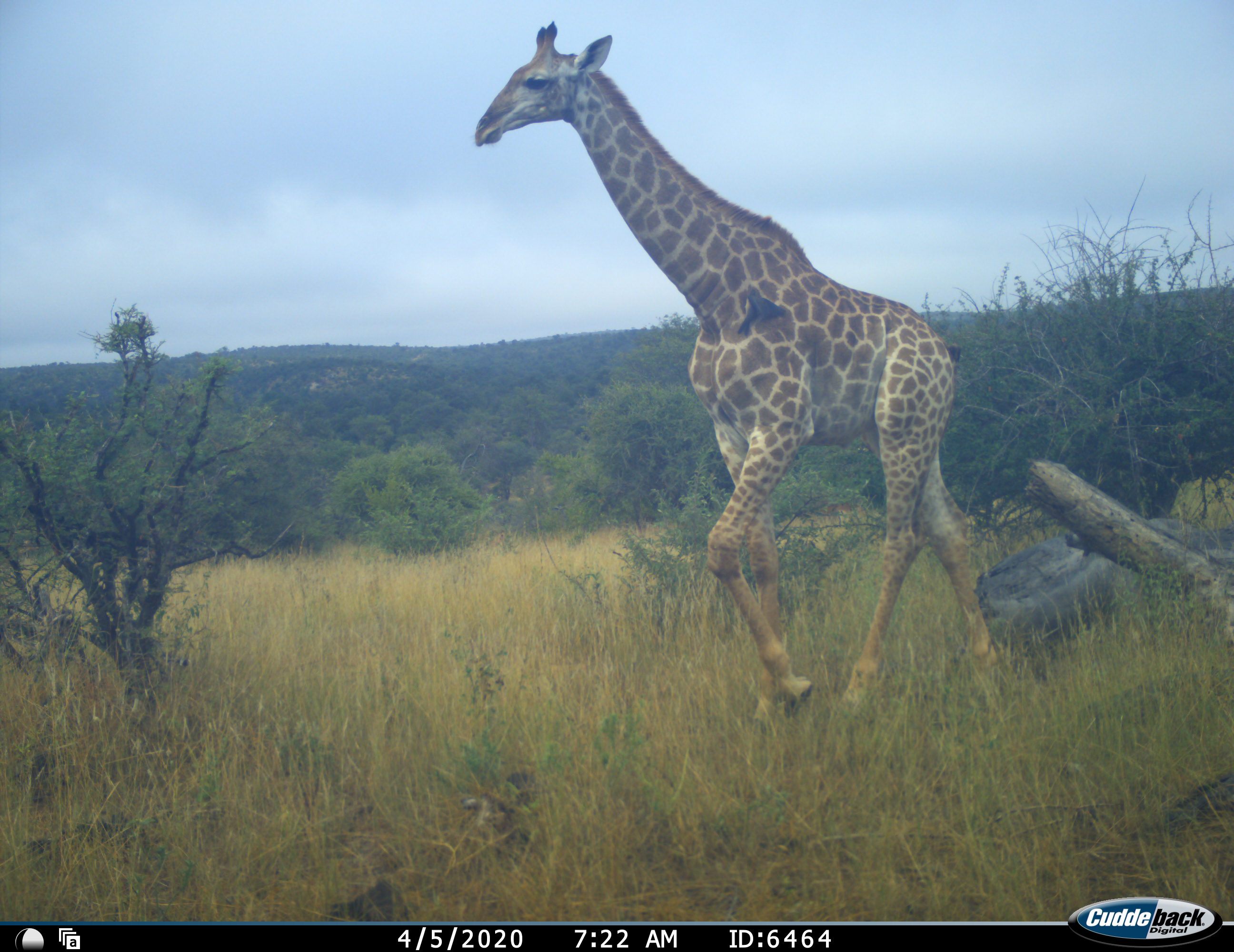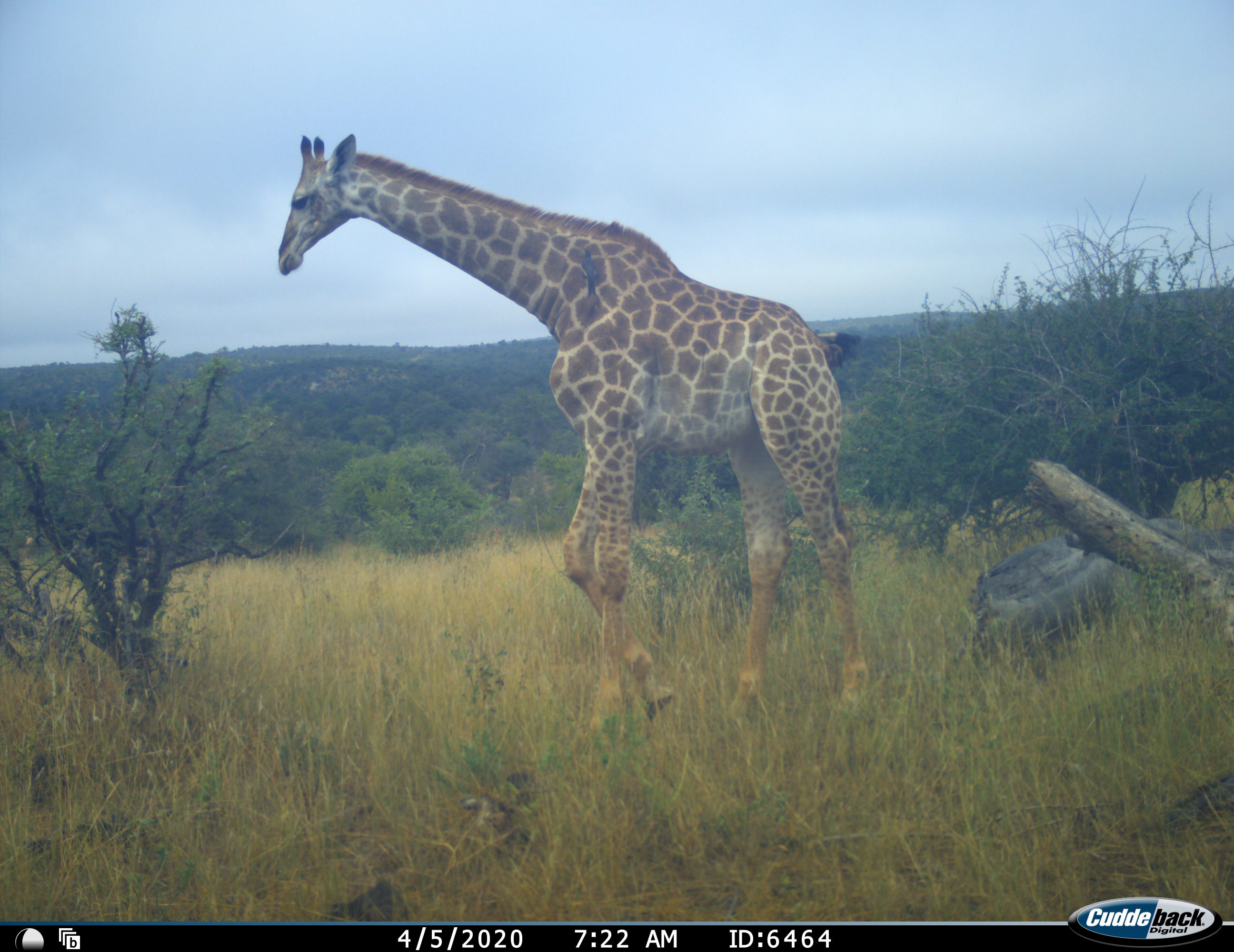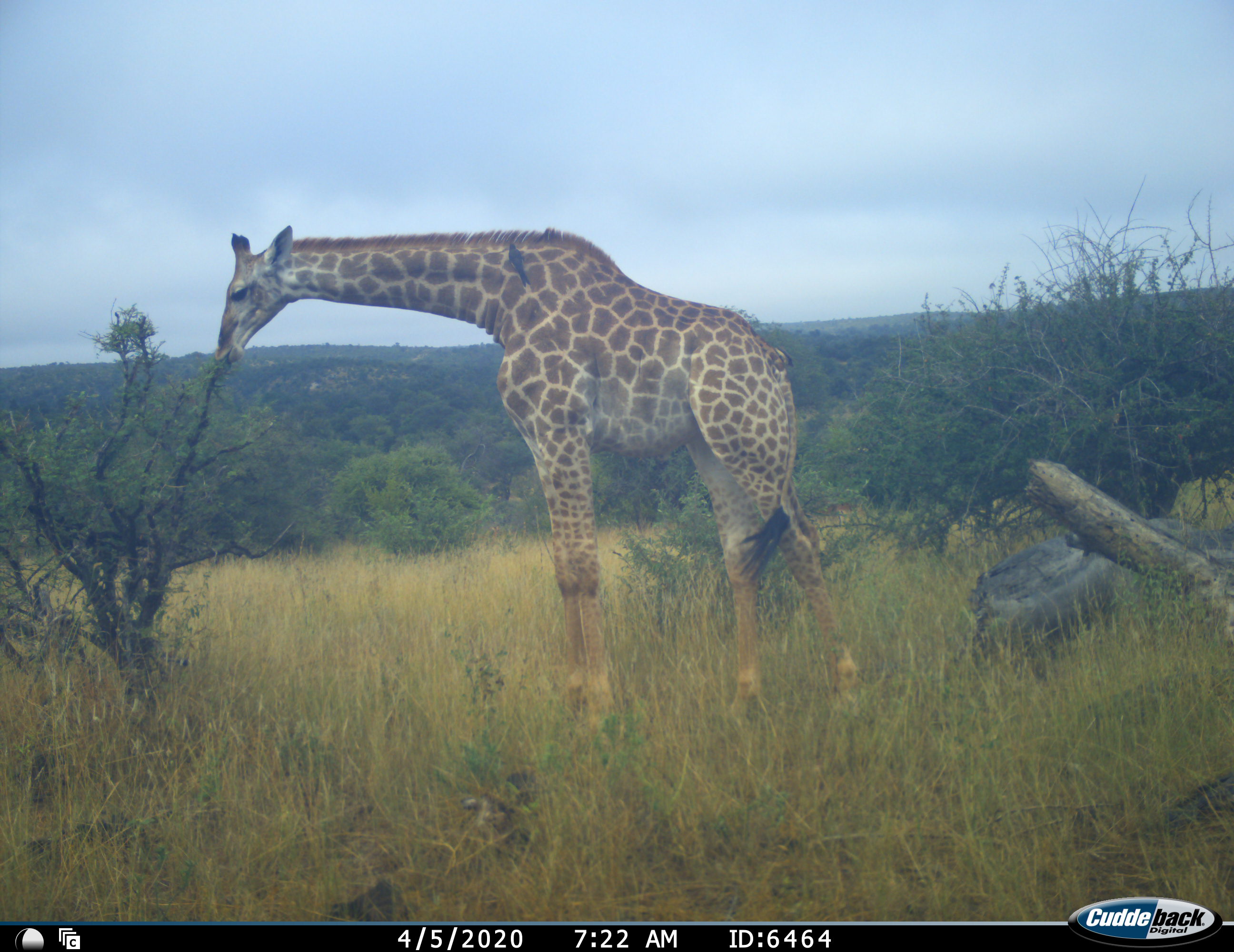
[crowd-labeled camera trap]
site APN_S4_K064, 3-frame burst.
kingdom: Animalia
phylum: Chordata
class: Mammalia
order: Artiodactyla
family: Giraffidae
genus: Giraffa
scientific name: Giraffa camelopardalis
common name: giraffe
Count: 1.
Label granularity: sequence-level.